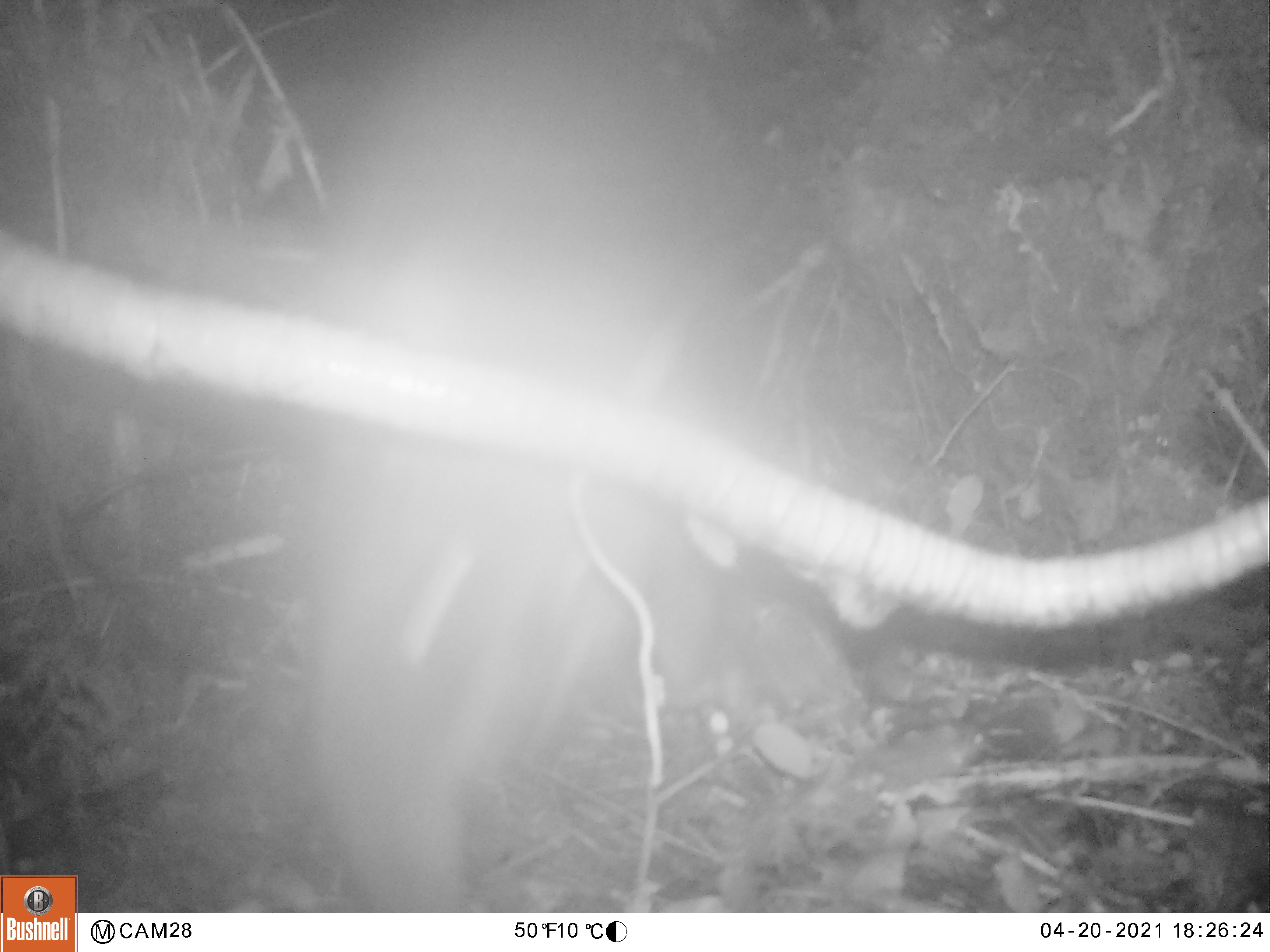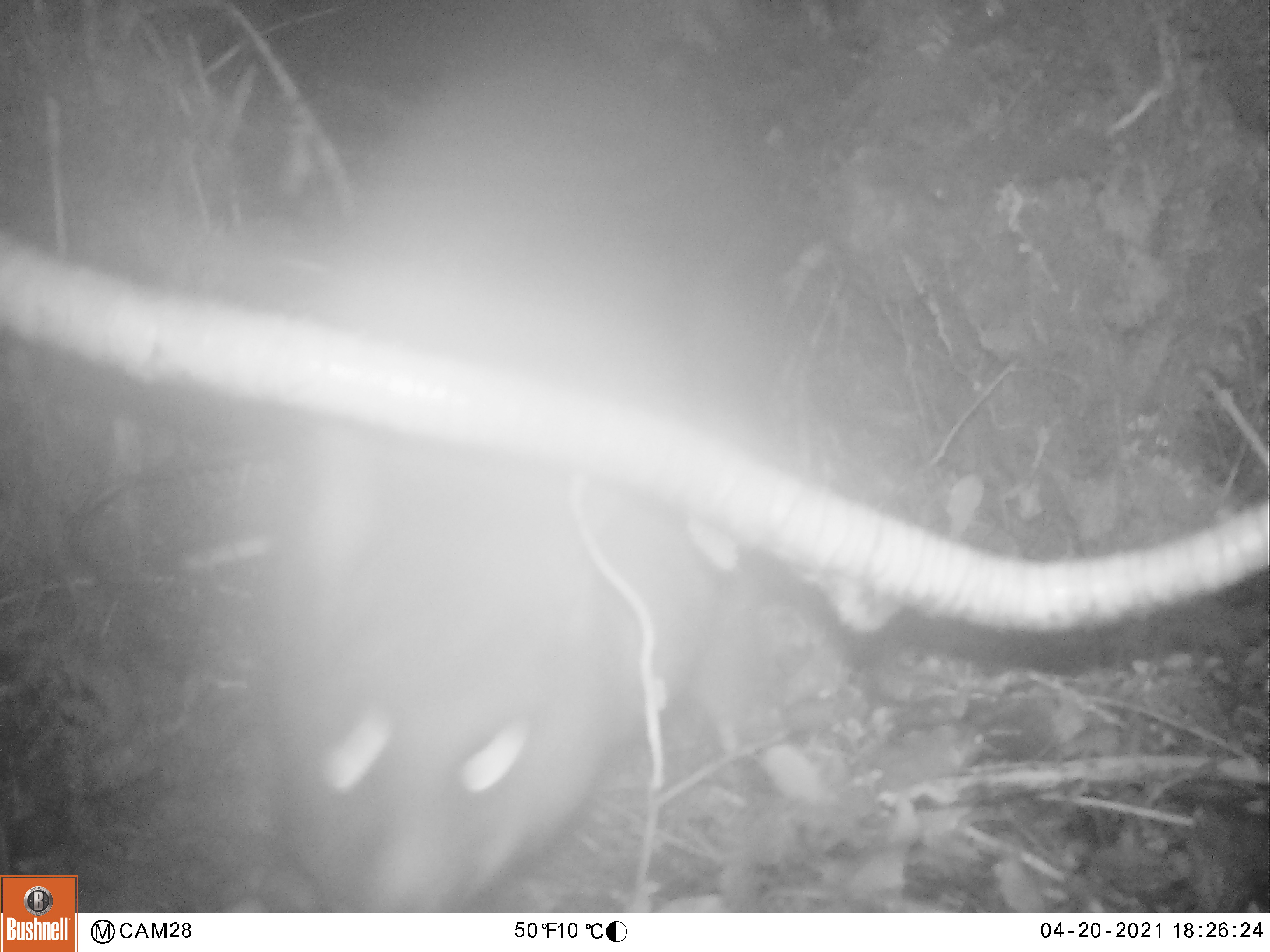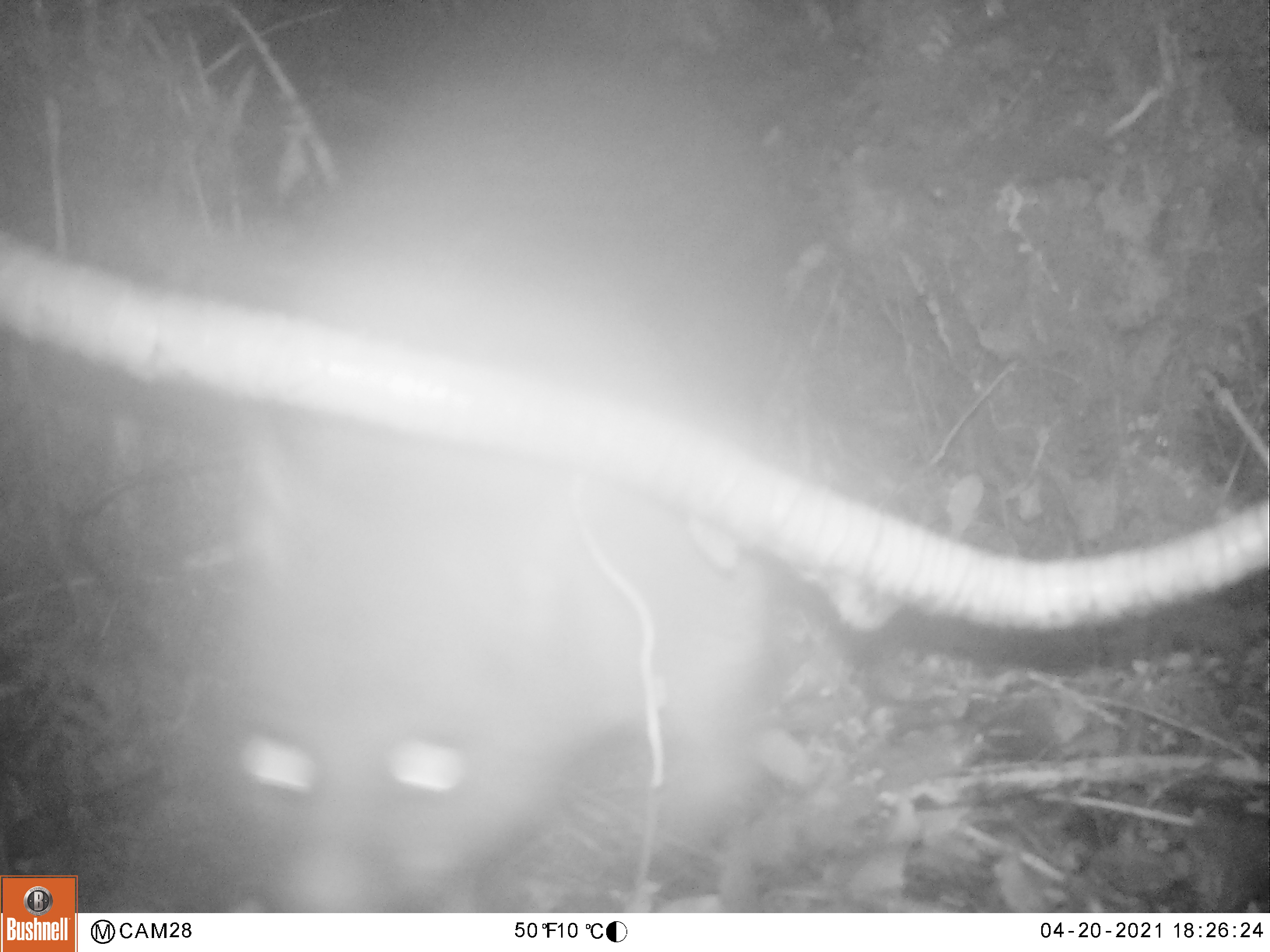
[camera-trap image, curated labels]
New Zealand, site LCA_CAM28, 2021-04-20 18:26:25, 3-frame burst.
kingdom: Animalia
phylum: Chordata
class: Mammalia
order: Diprotodontia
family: Phalangeridae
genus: Trichosurus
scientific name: Trichosurus vulpecula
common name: common brushtail possum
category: possum